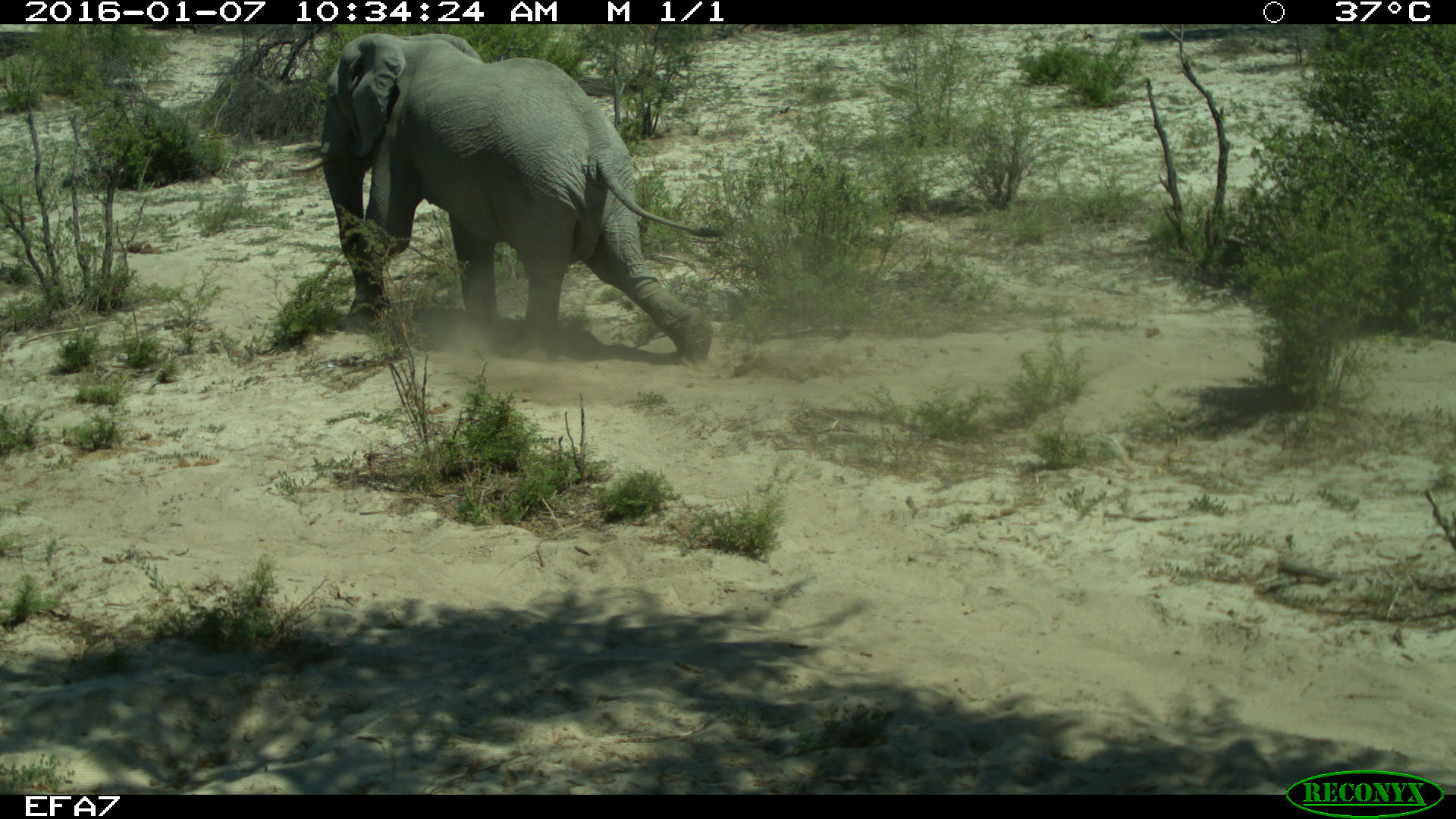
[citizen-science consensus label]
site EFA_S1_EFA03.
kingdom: Animalia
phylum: Chordata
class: Mammalia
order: Proboscidea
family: Elephantidae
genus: Loxodonta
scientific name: Loxodonta africana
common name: african bush elephant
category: elephant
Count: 1.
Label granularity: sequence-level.